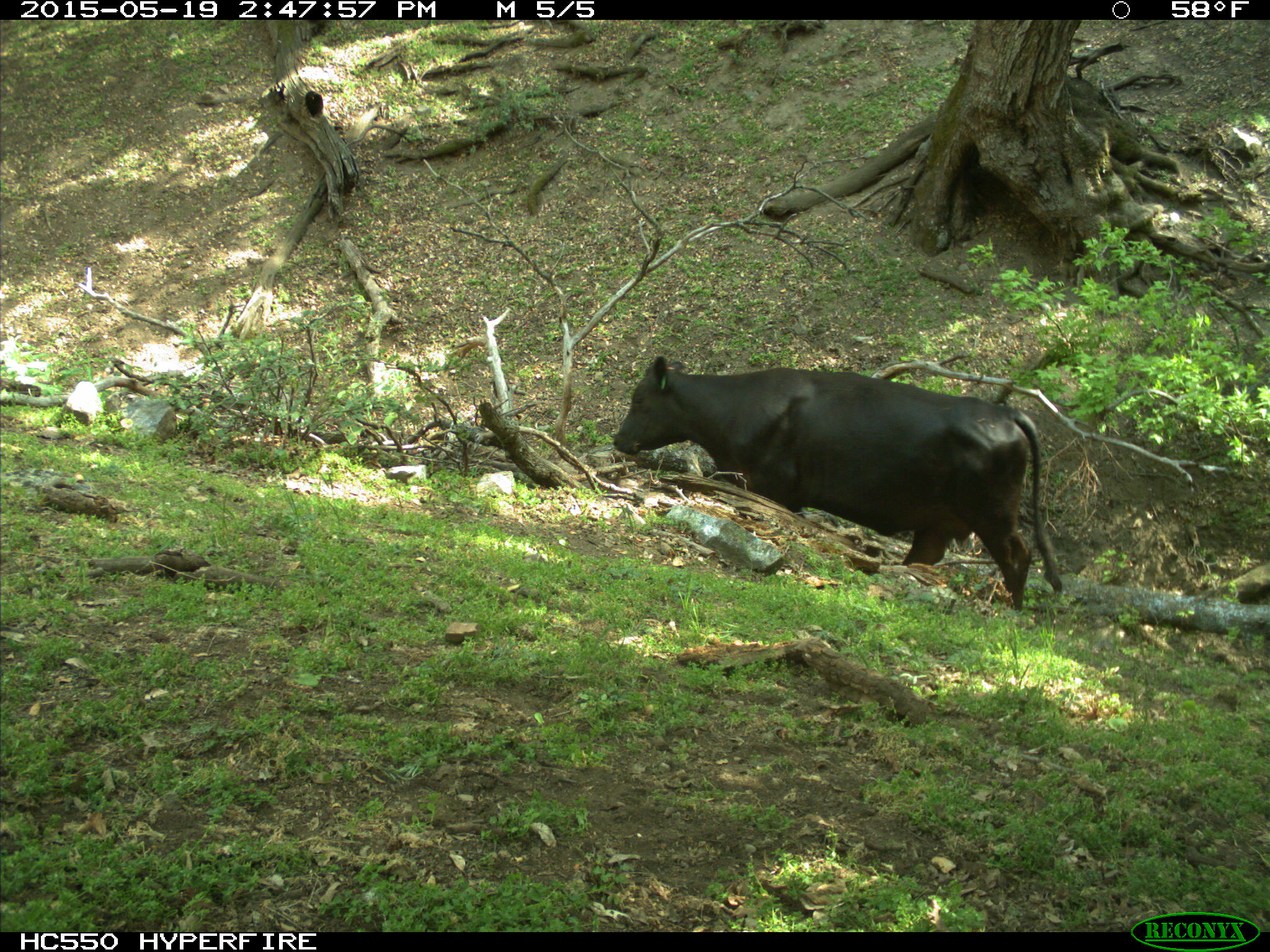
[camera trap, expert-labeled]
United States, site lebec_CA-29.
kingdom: Animalia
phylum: Chordata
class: Mammalia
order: Artiodactyla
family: Bovidae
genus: Bos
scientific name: Bos taurus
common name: domestic cow